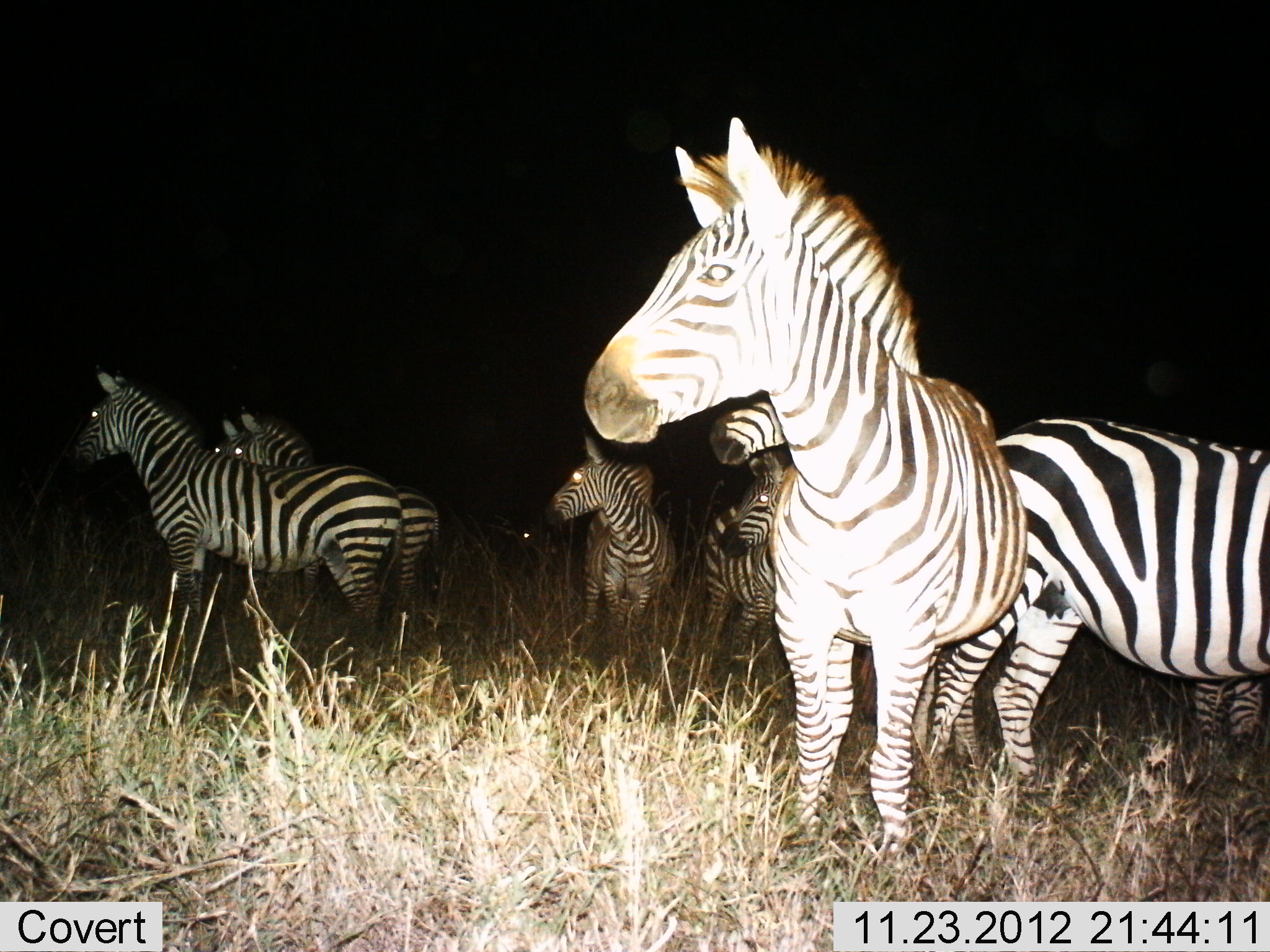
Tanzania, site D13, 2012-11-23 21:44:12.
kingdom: Animalia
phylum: Chordata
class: Mammalia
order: Perissodactyla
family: Equidae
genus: Equus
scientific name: Equus quagga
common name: plains zebra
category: zebra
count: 7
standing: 100%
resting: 0%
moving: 0%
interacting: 0%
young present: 0%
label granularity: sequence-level